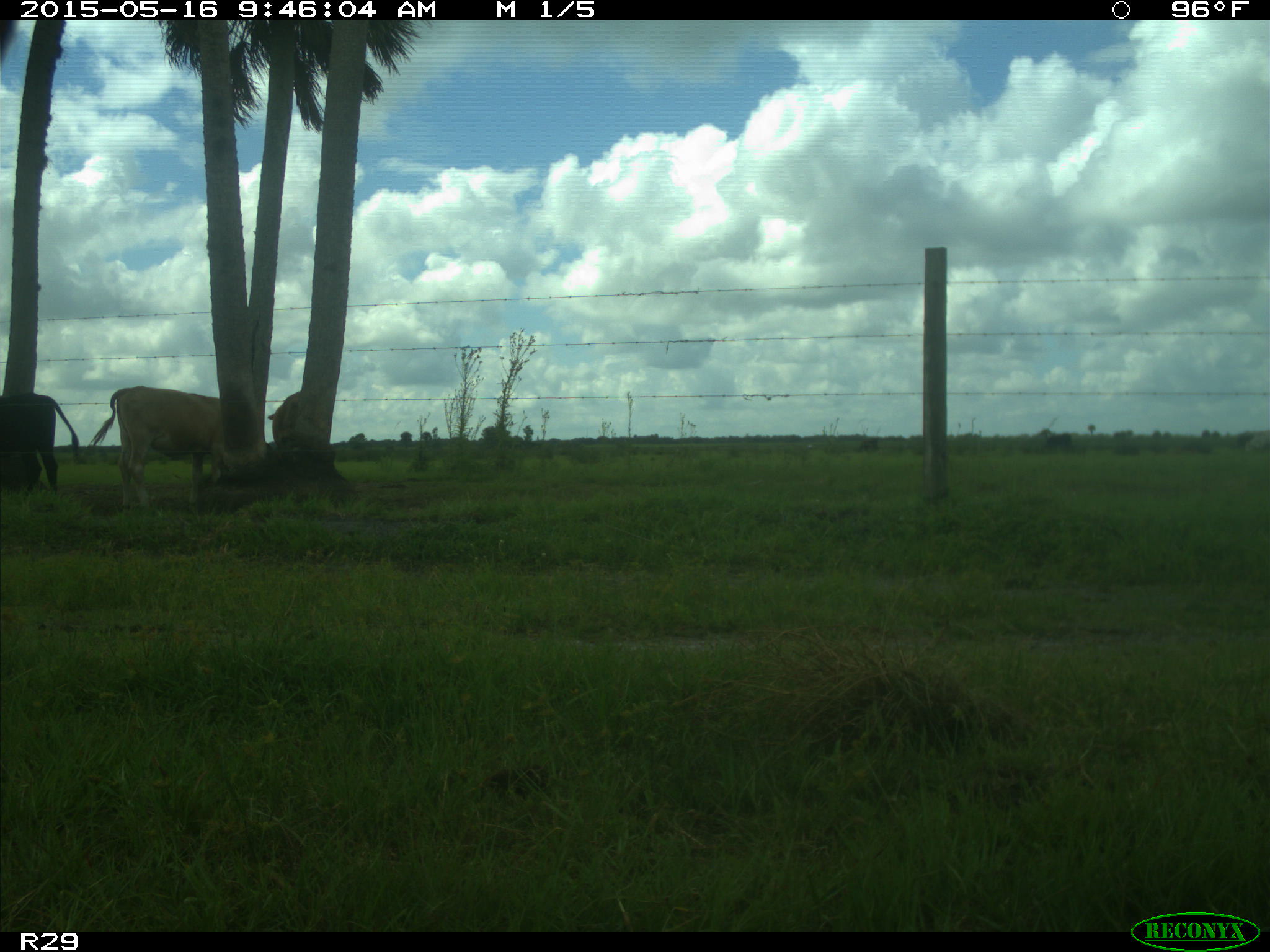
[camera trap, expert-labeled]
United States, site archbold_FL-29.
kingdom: Animalia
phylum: Chordata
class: Mammalia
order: Artiodactyla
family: Bovidae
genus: Bos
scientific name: Bos taurus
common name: domestic cow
Bos taurus (domestic cow).